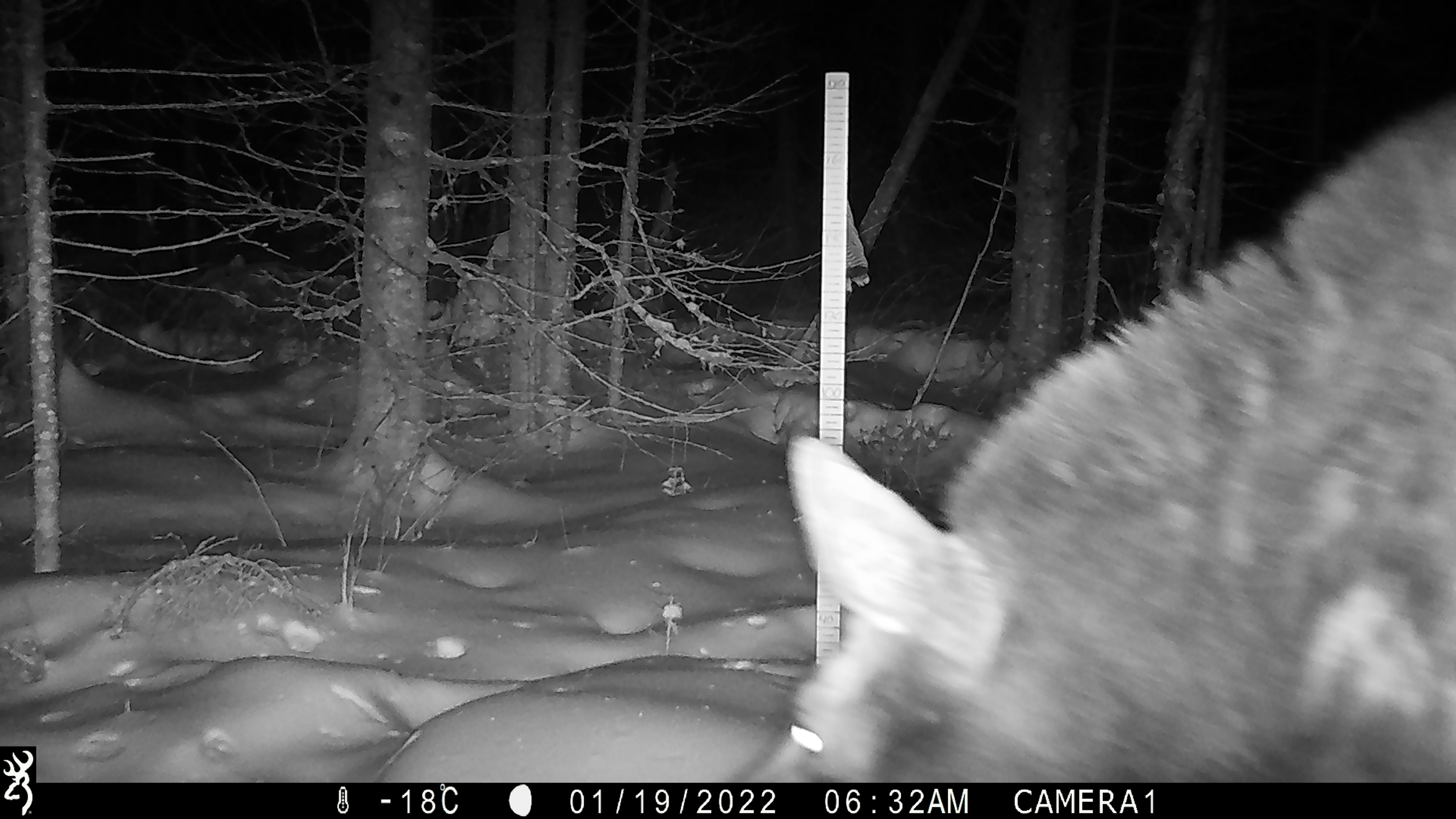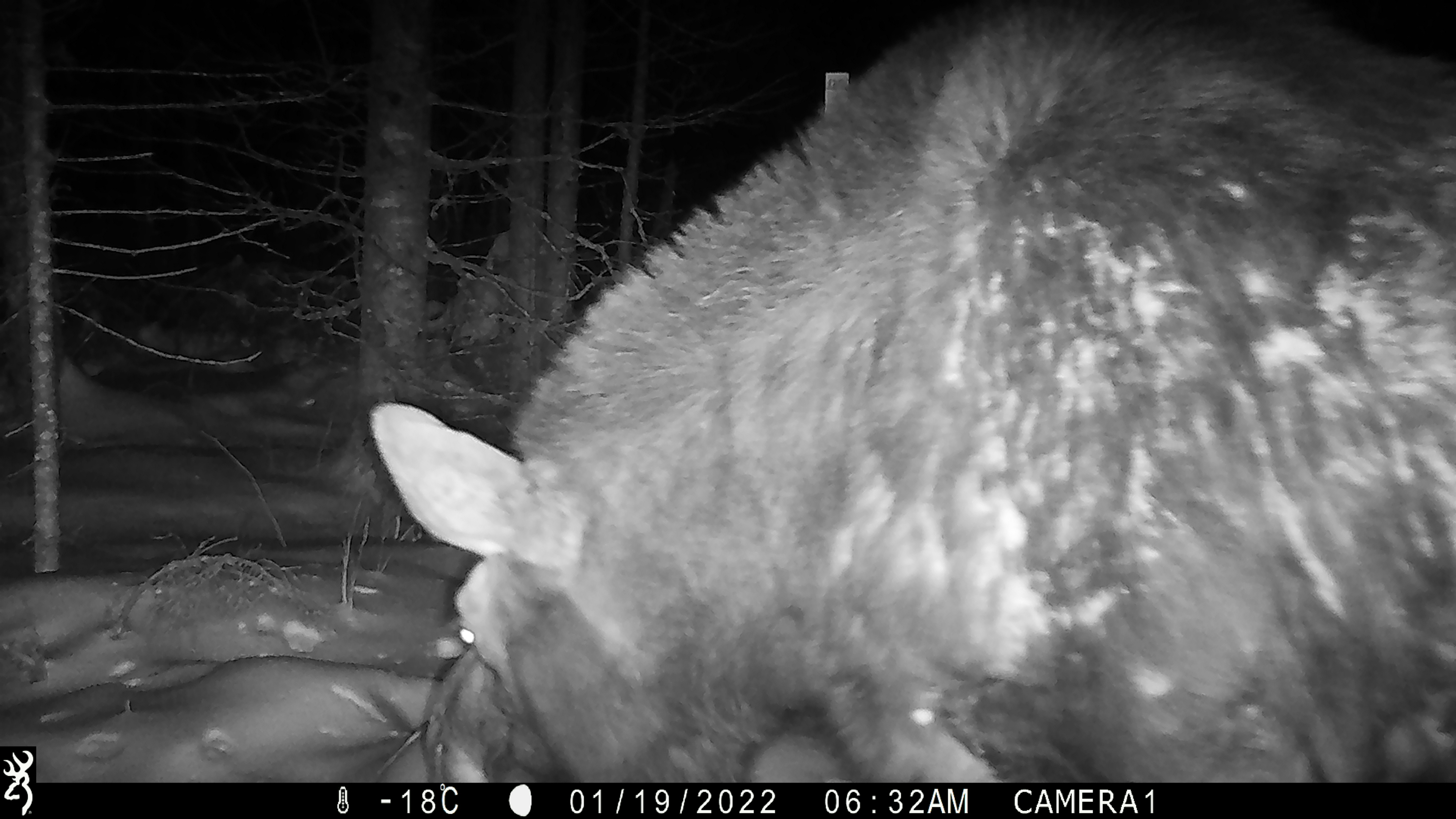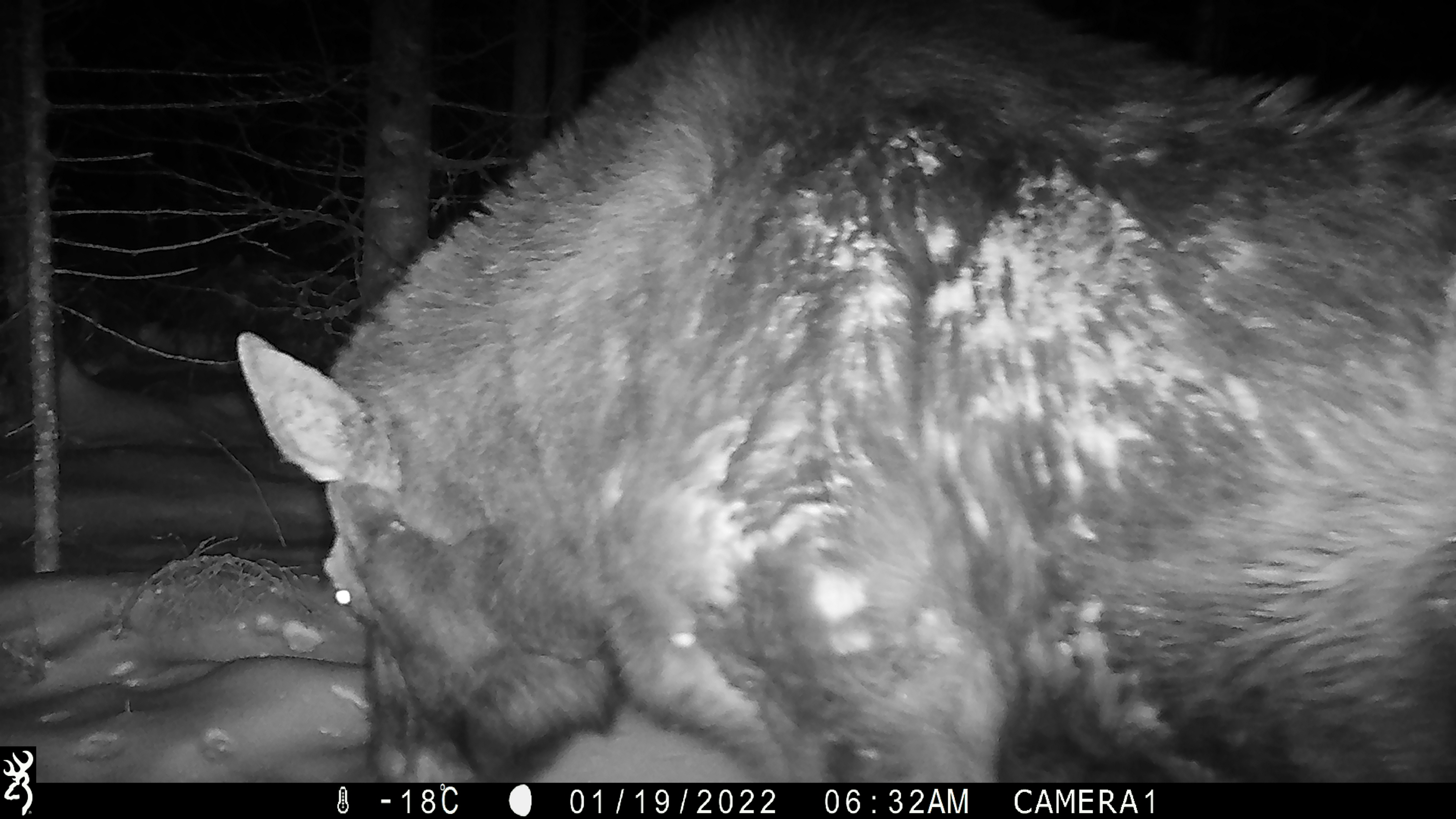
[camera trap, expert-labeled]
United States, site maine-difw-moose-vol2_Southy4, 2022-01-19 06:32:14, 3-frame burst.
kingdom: Animalia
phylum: Chordata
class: Mammalia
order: Artiodactyla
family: Cervidae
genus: Alces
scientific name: Alces alces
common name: moose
Moose (Alces alces).